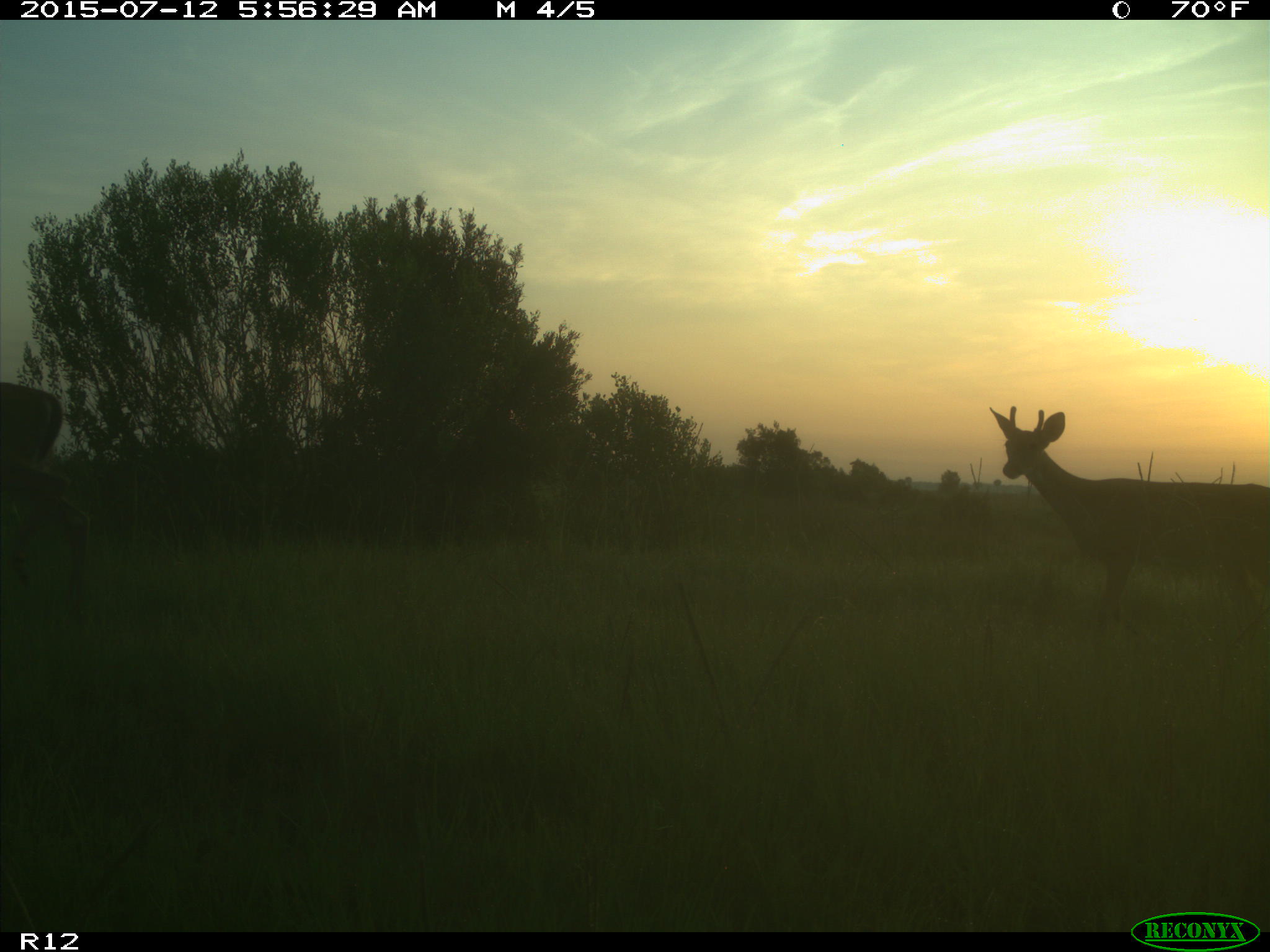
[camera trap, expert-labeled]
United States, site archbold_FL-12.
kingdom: Animalia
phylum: Chordata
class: Mammalia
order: Artiodactyla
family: Cervidae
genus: Odocoileus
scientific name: Odocoileus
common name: deer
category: unidentified deer